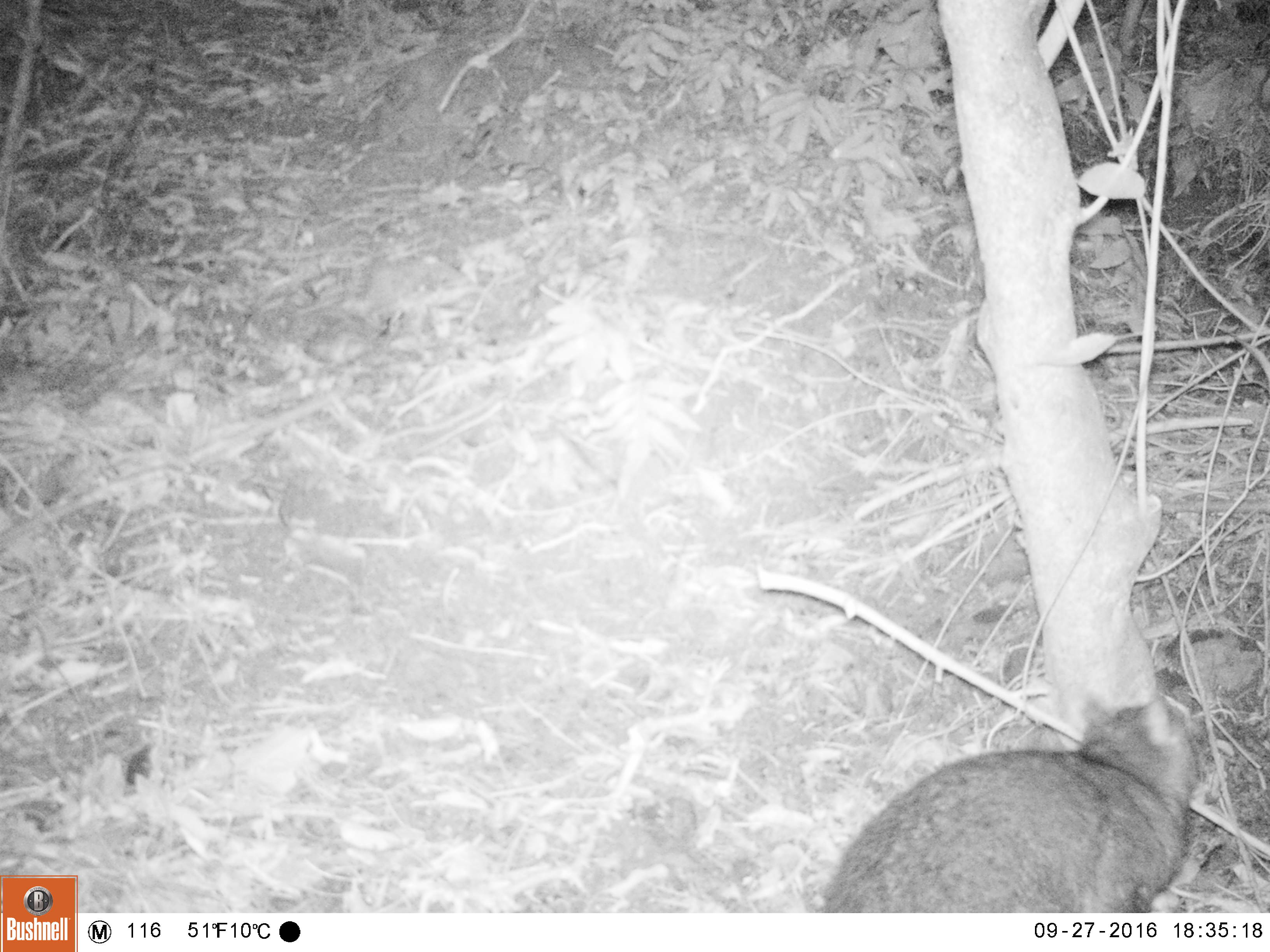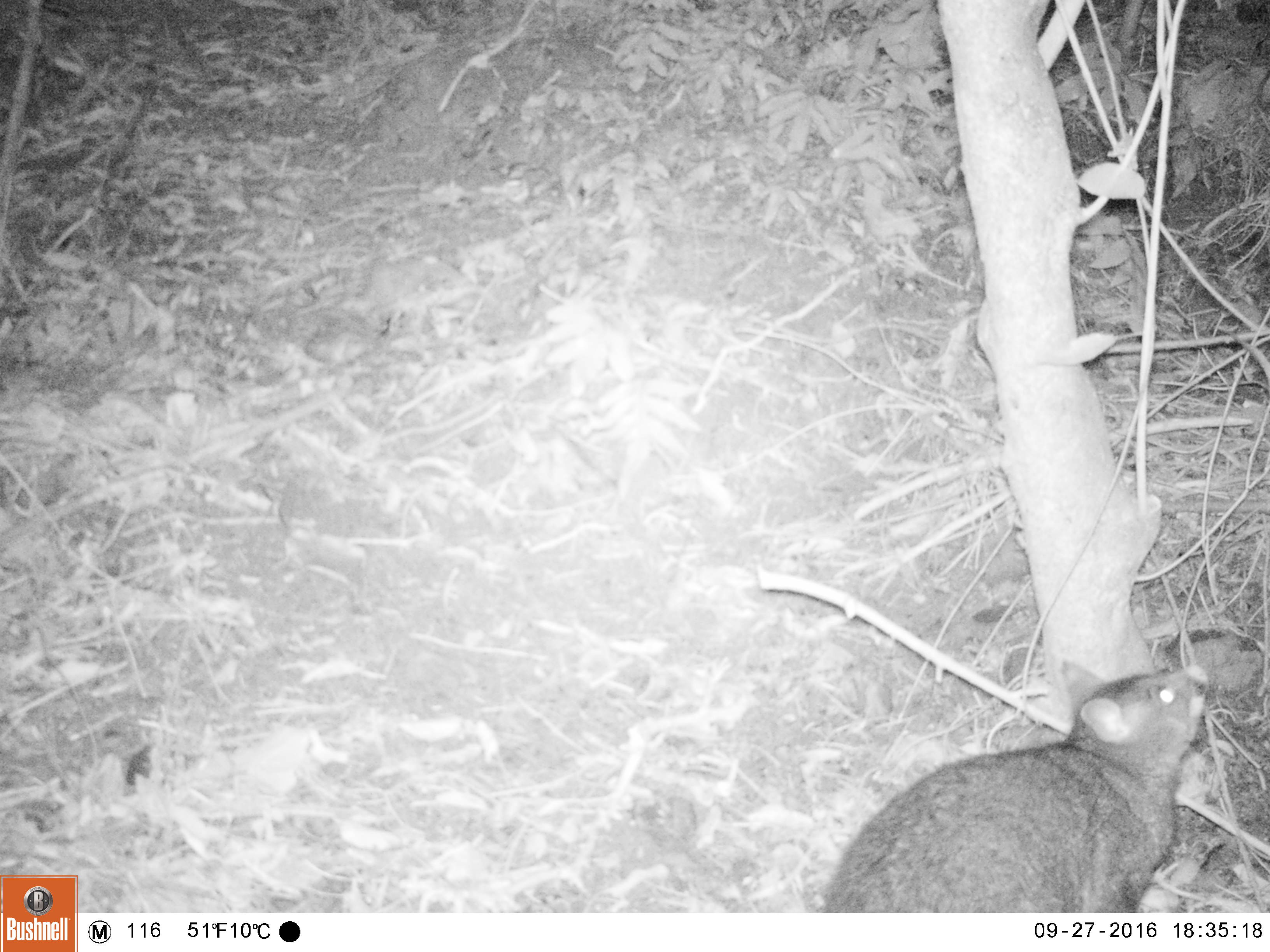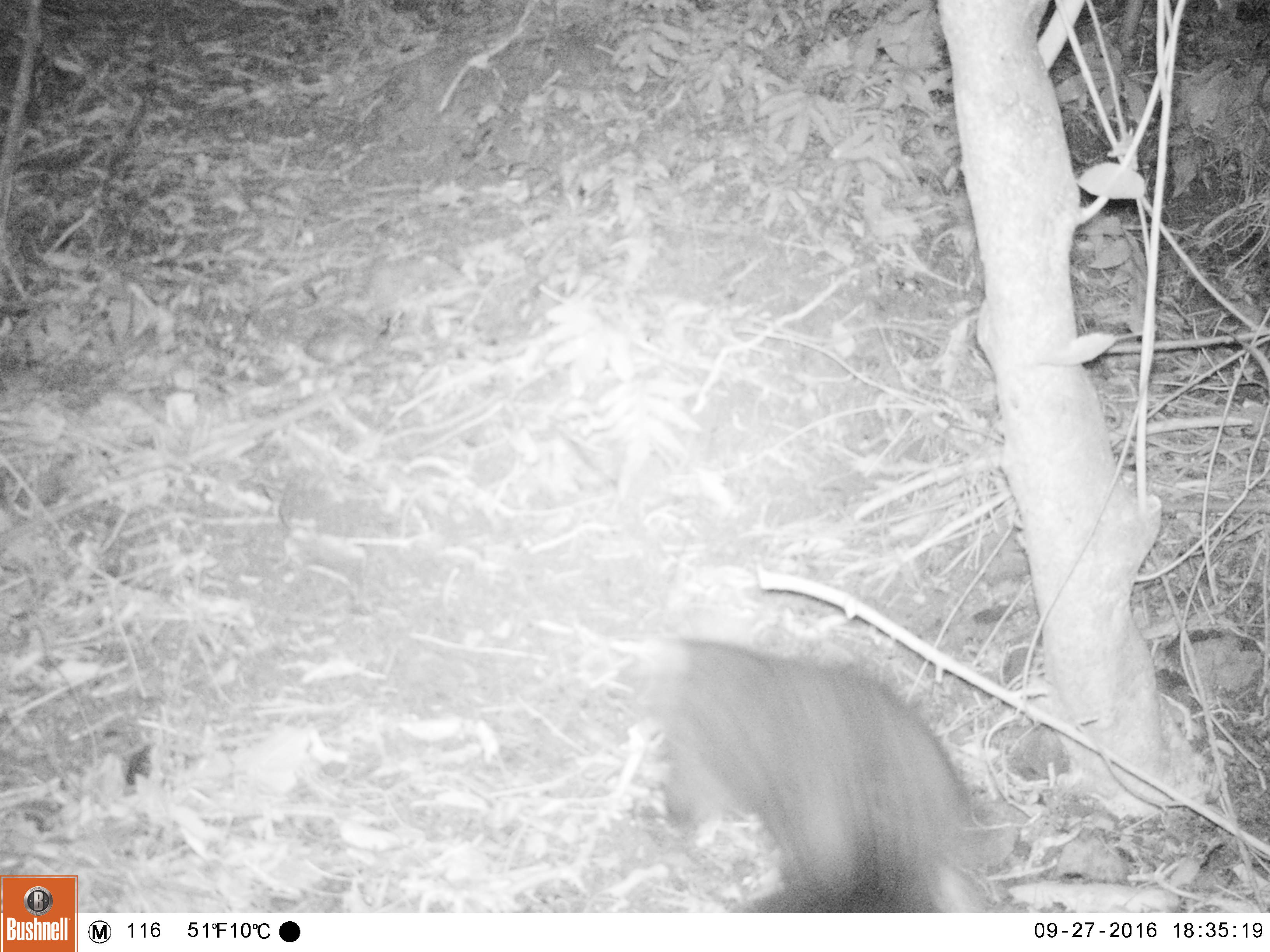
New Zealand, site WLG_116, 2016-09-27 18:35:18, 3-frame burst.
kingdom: Animalia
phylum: Chordata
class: Mammalia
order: Diprotodontia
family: Phalangeridae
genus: Trichosurus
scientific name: Trichosurus vulpecula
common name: common brushtail possum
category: possum